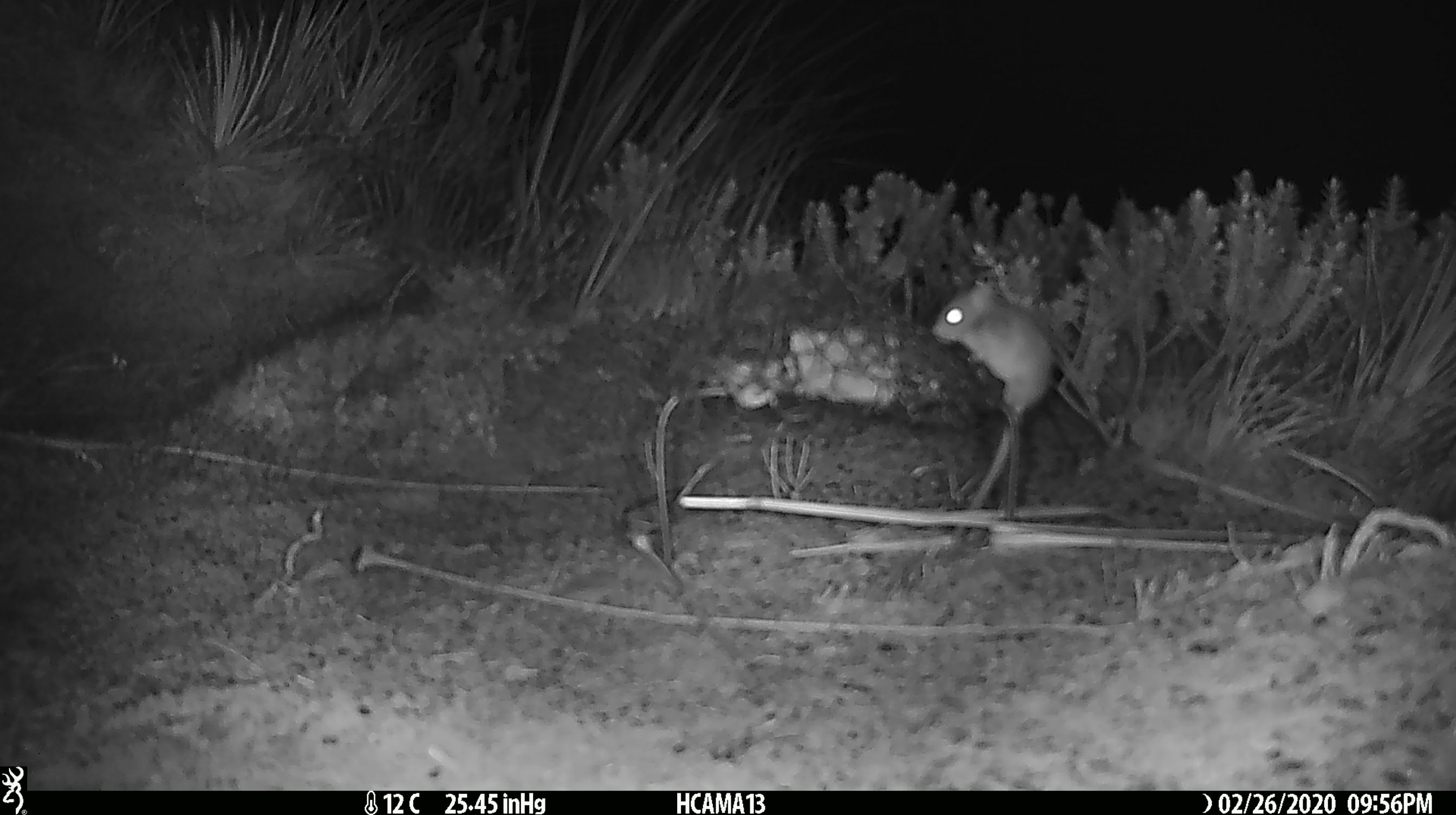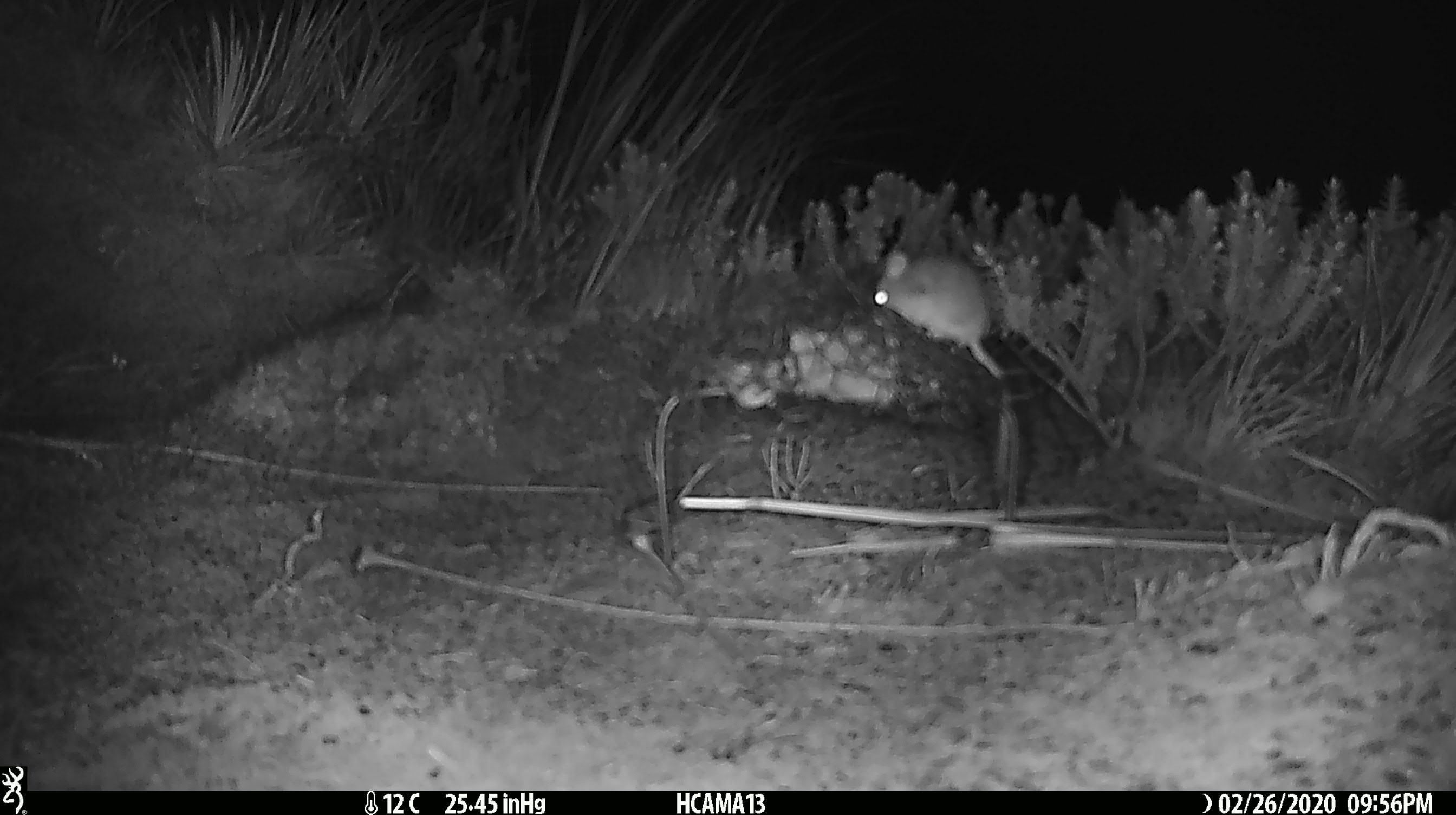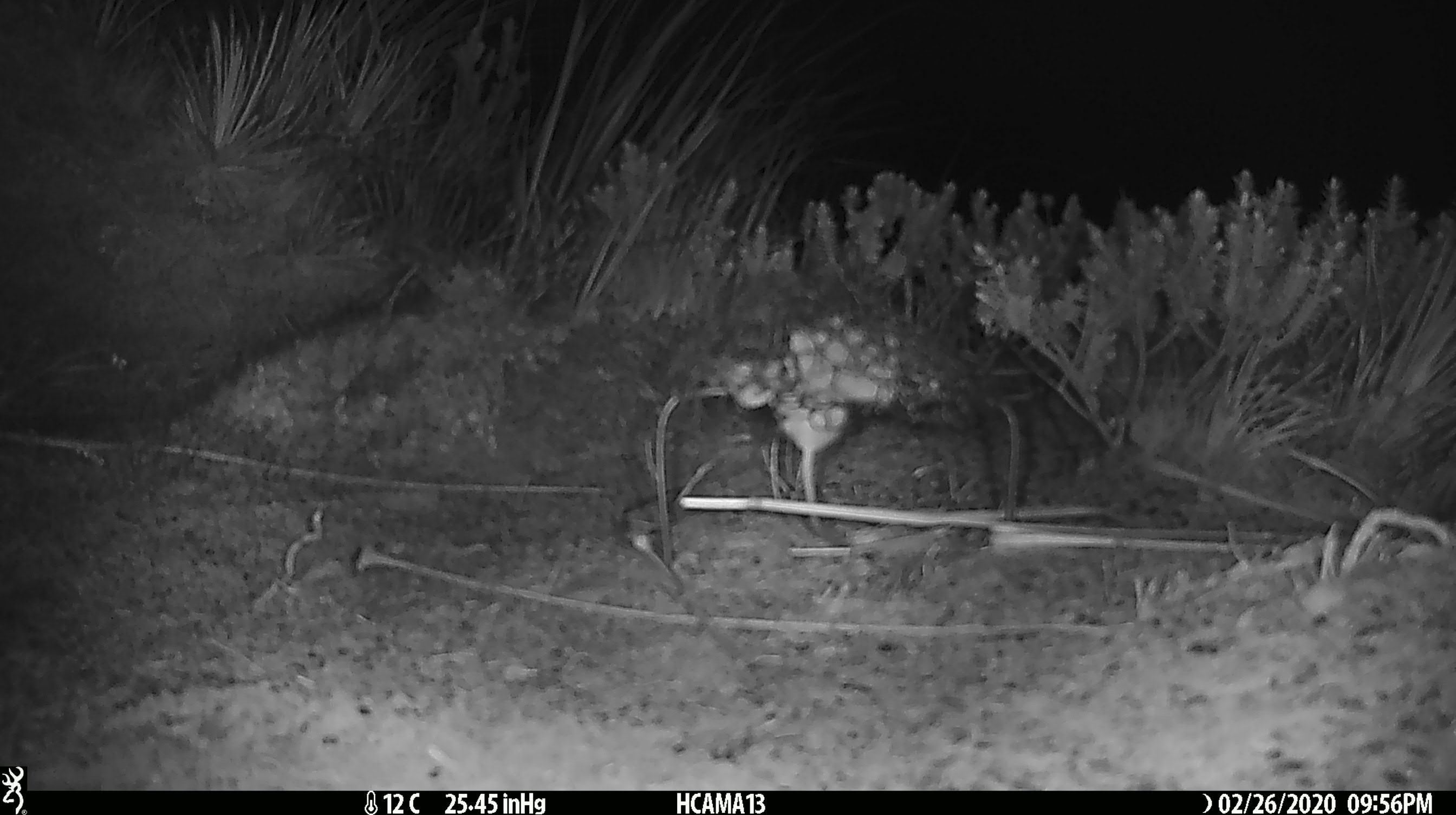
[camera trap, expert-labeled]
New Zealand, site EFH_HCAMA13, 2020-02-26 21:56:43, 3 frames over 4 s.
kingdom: Animalia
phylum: Chordata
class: Mammalia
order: Rodentia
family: Muridae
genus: Mus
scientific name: Mus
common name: mouse